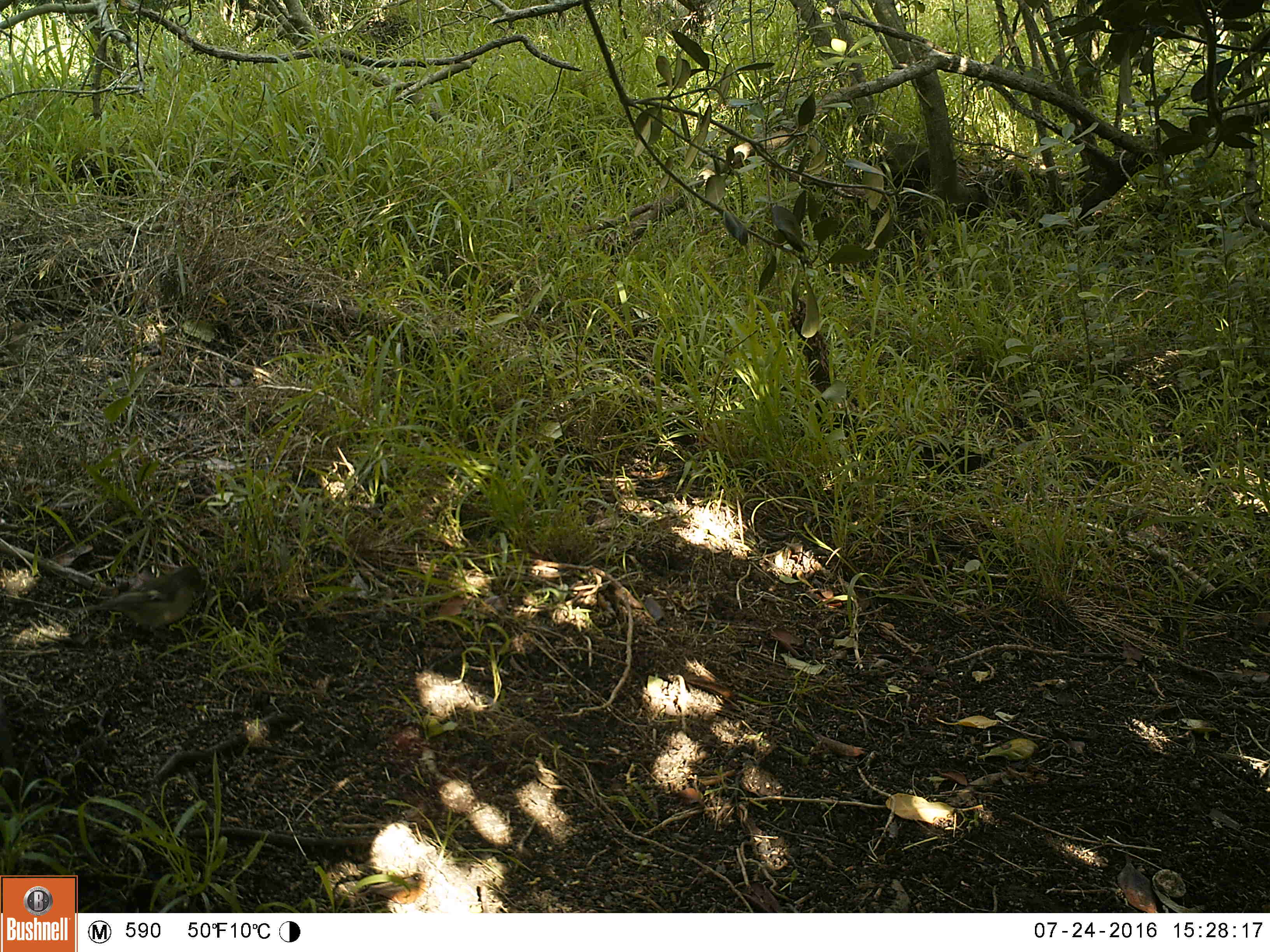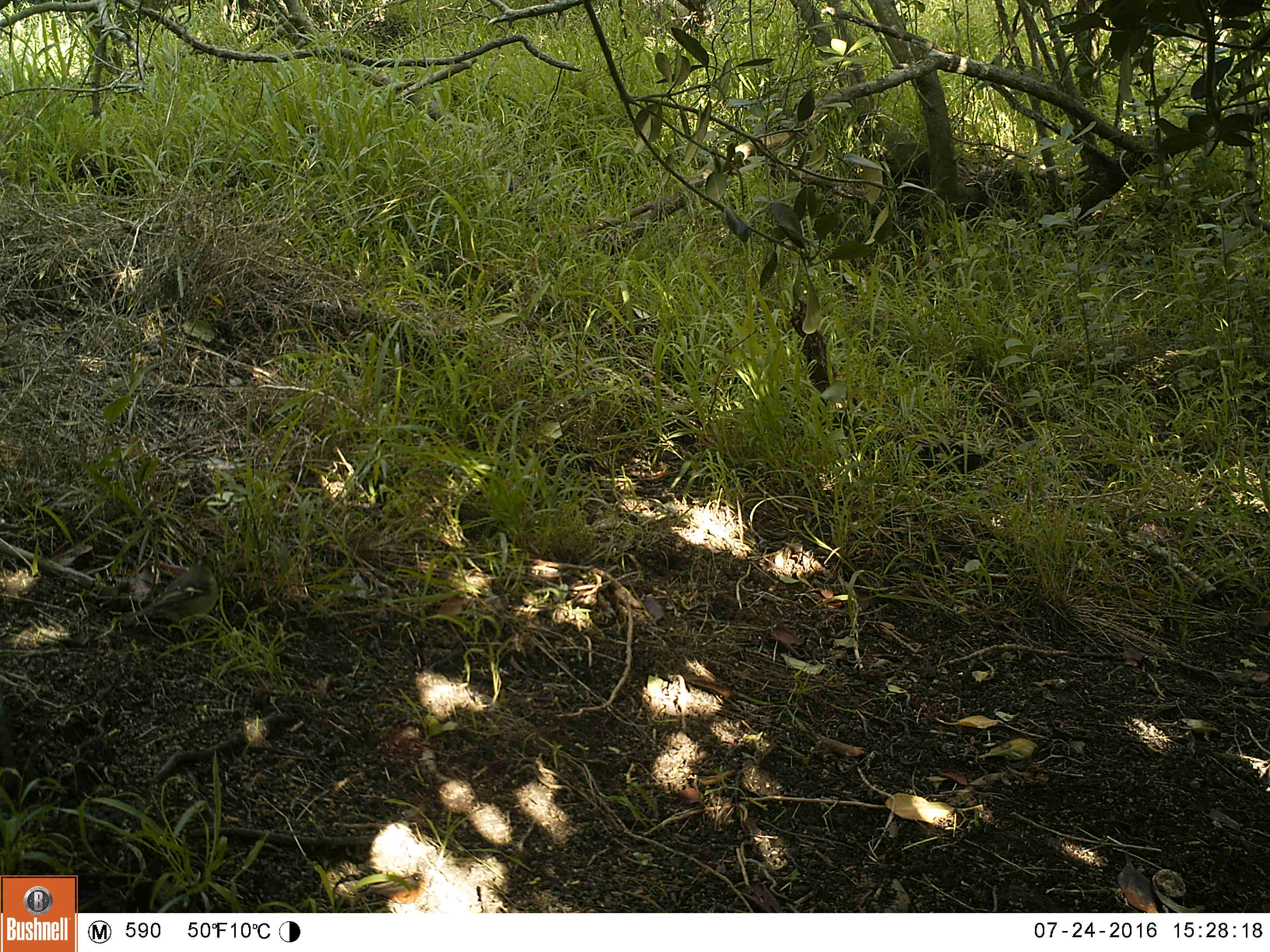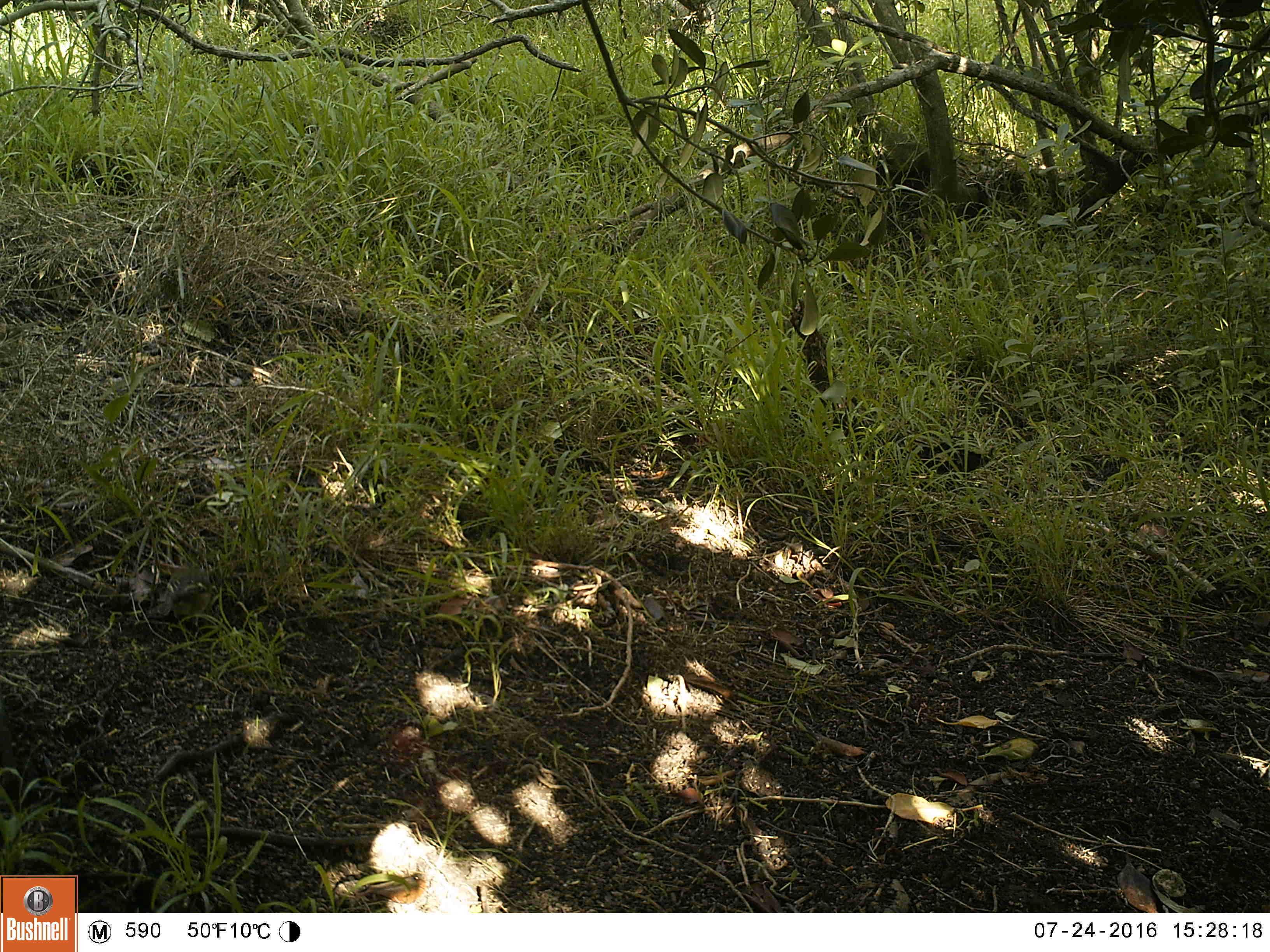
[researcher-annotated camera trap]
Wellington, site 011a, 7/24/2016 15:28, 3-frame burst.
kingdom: Animalia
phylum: Chordata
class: Aves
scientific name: Aves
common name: bird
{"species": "bird (Aves)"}